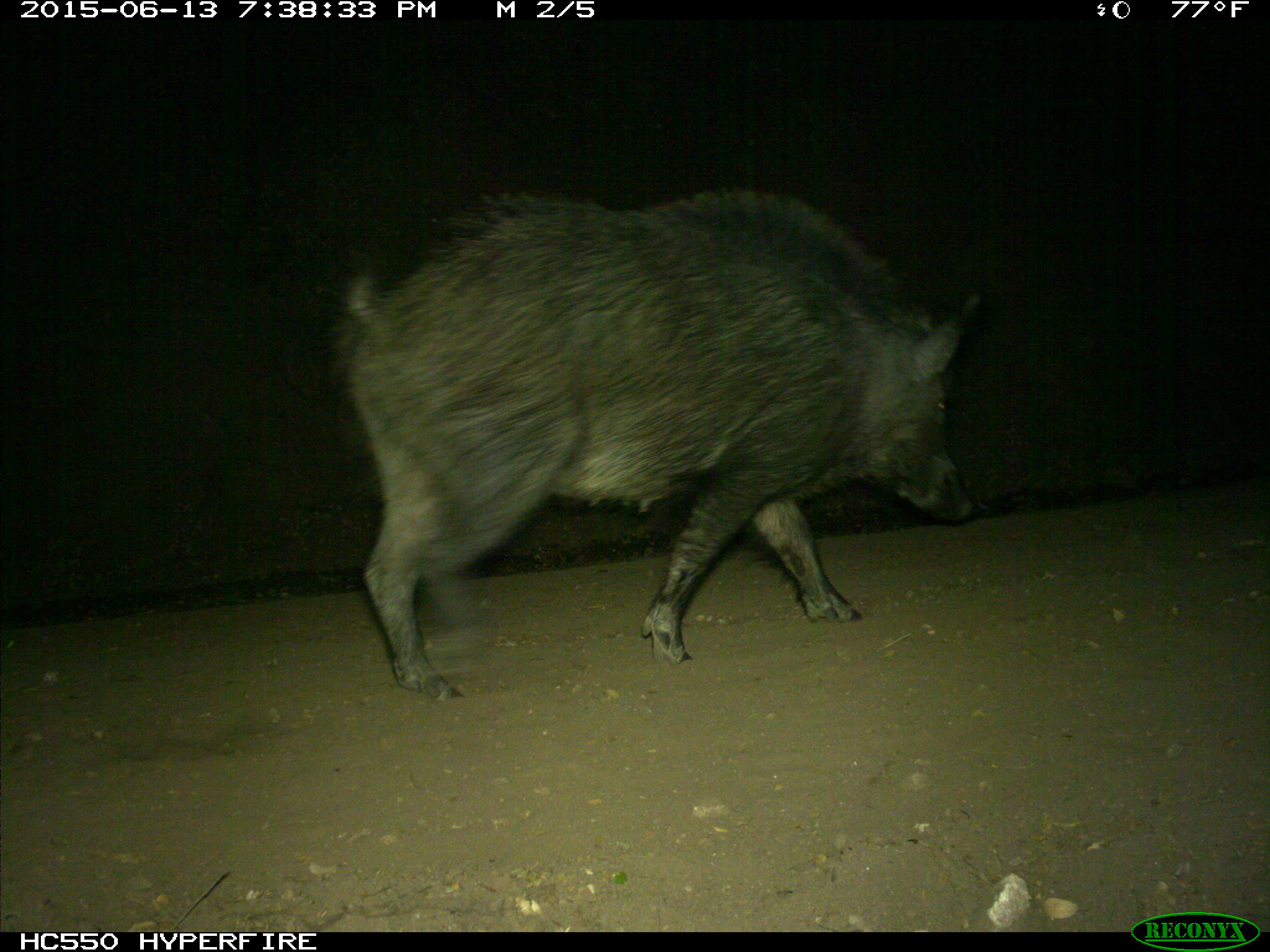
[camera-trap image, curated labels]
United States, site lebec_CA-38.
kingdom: Animalia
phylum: Chordata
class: Mammalia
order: Artiodactyla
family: Suidae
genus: Sus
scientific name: Sus scrofa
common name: wild boar